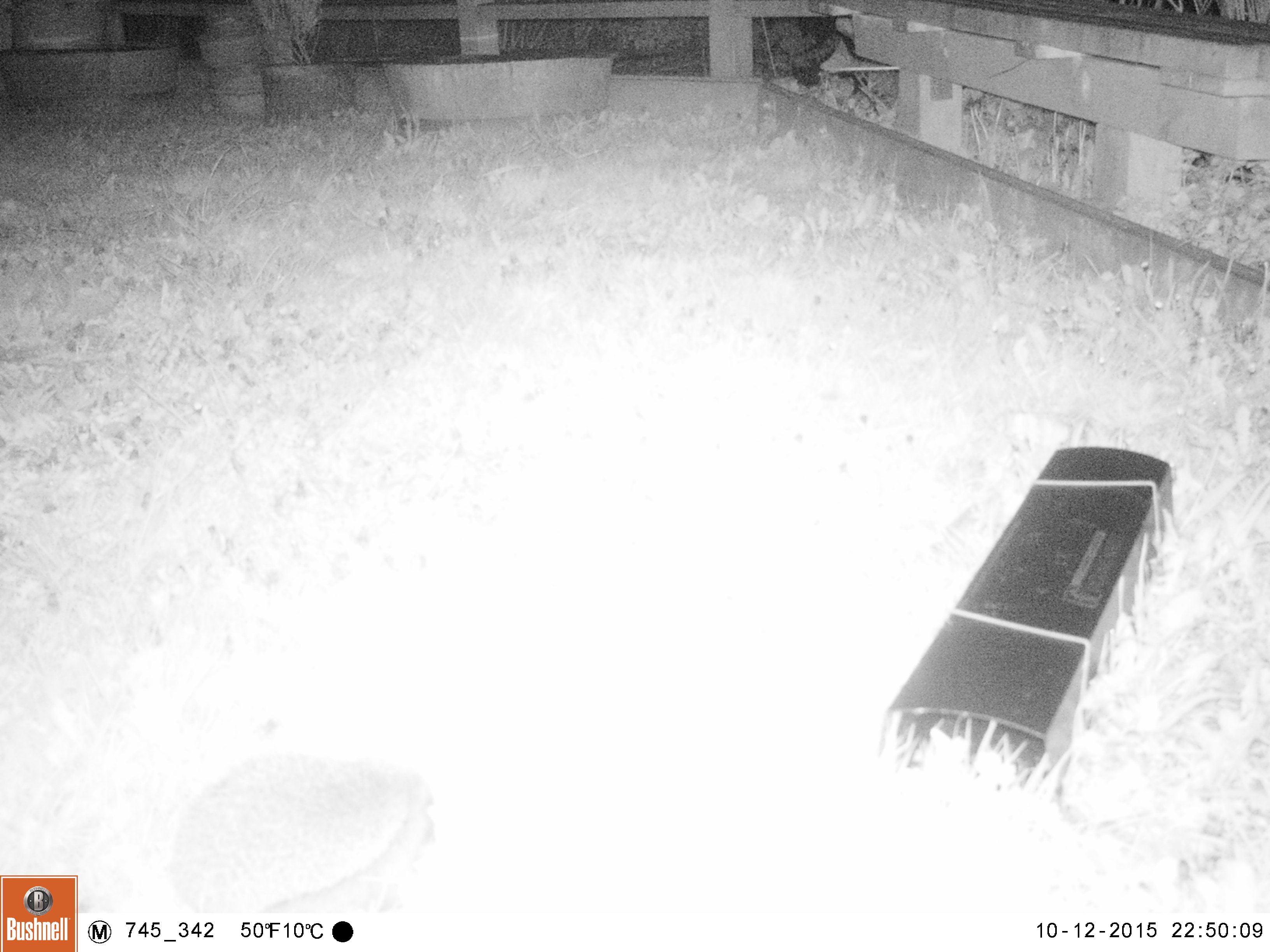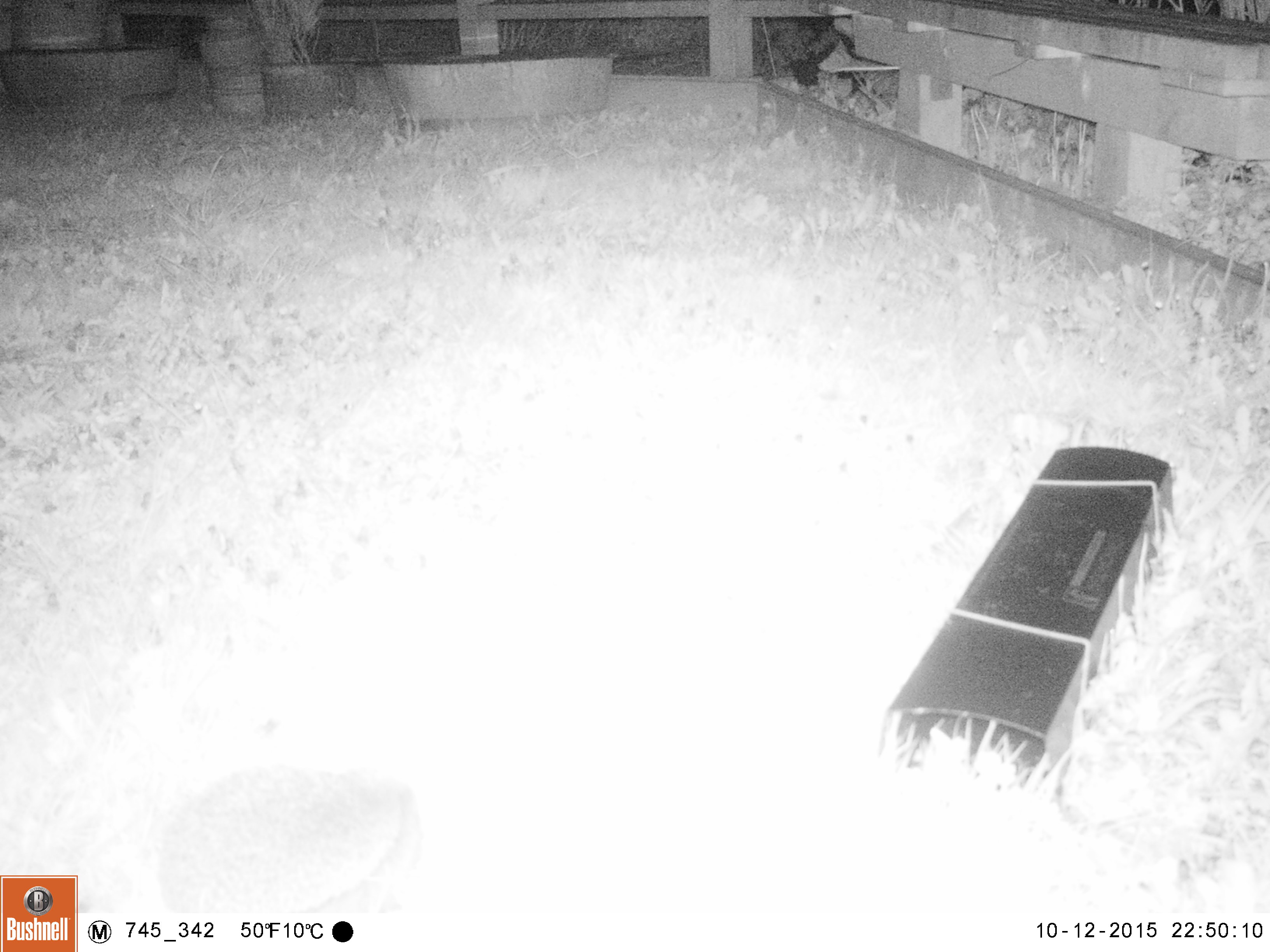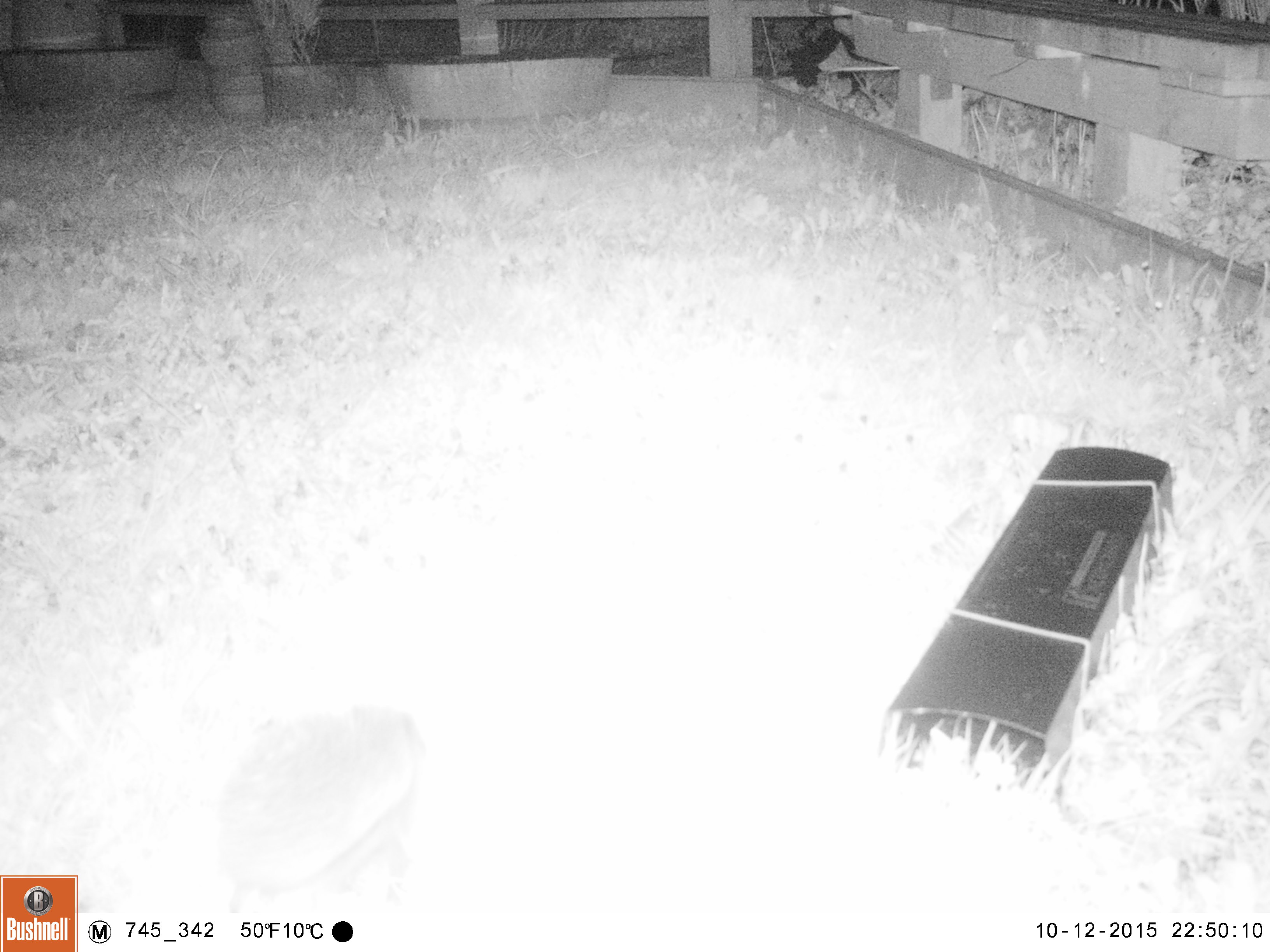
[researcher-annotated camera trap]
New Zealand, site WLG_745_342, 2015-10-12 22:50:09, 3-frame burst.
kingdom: Animalia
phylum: Chordata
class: Mammalia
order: Eulipotyphla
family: Erinaceidae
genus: Erinaceus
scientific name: Erinaceus europaeus europaeus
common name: european hedgehog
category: hedgehog